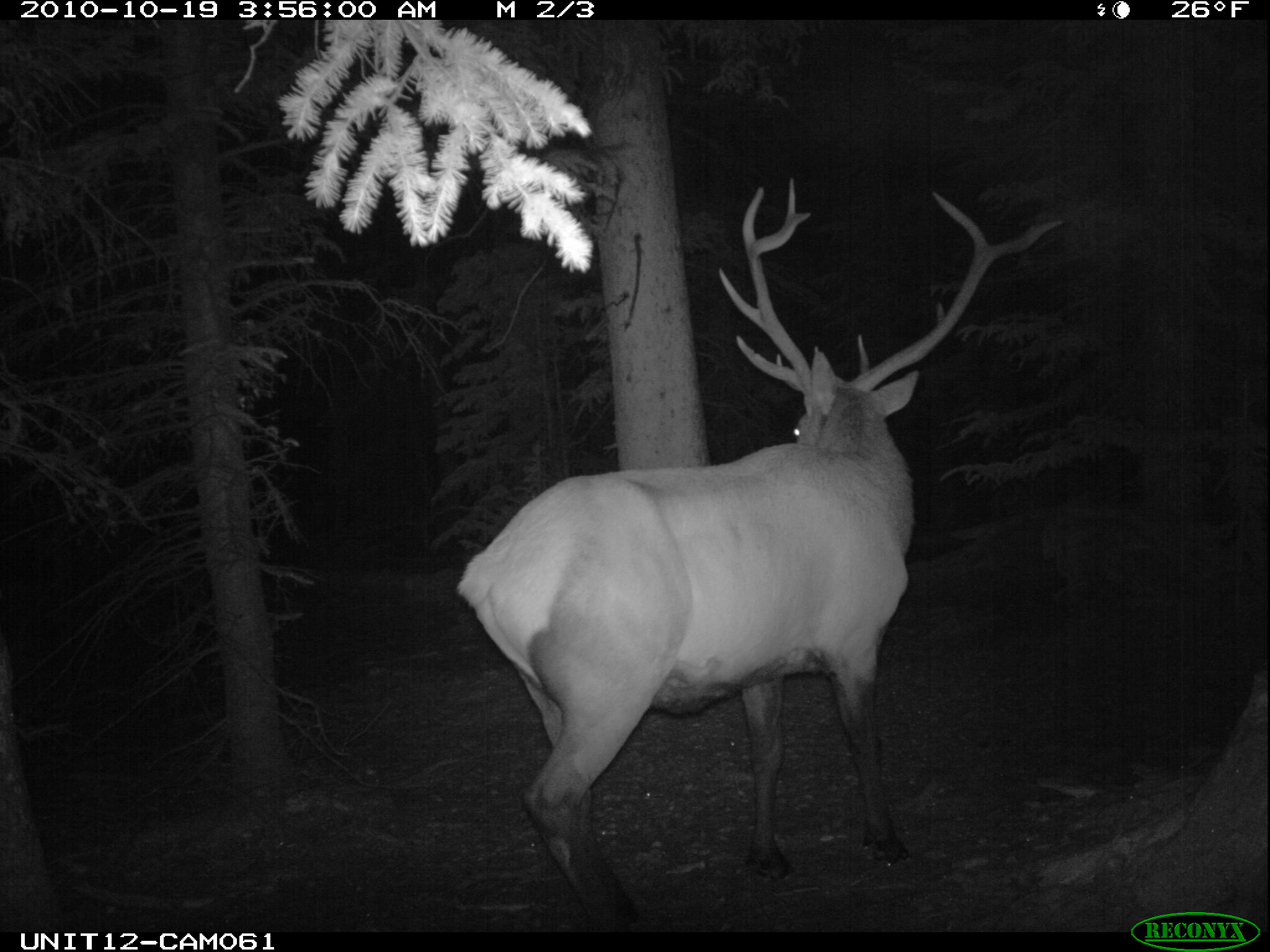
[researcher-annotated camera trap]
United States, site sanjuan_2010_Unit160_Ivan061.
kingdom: Animalia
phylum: Chordata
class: Mammalia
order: Artiodactyla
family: Cervidae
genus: Cervus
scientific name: Cervus elaphus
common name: red deer